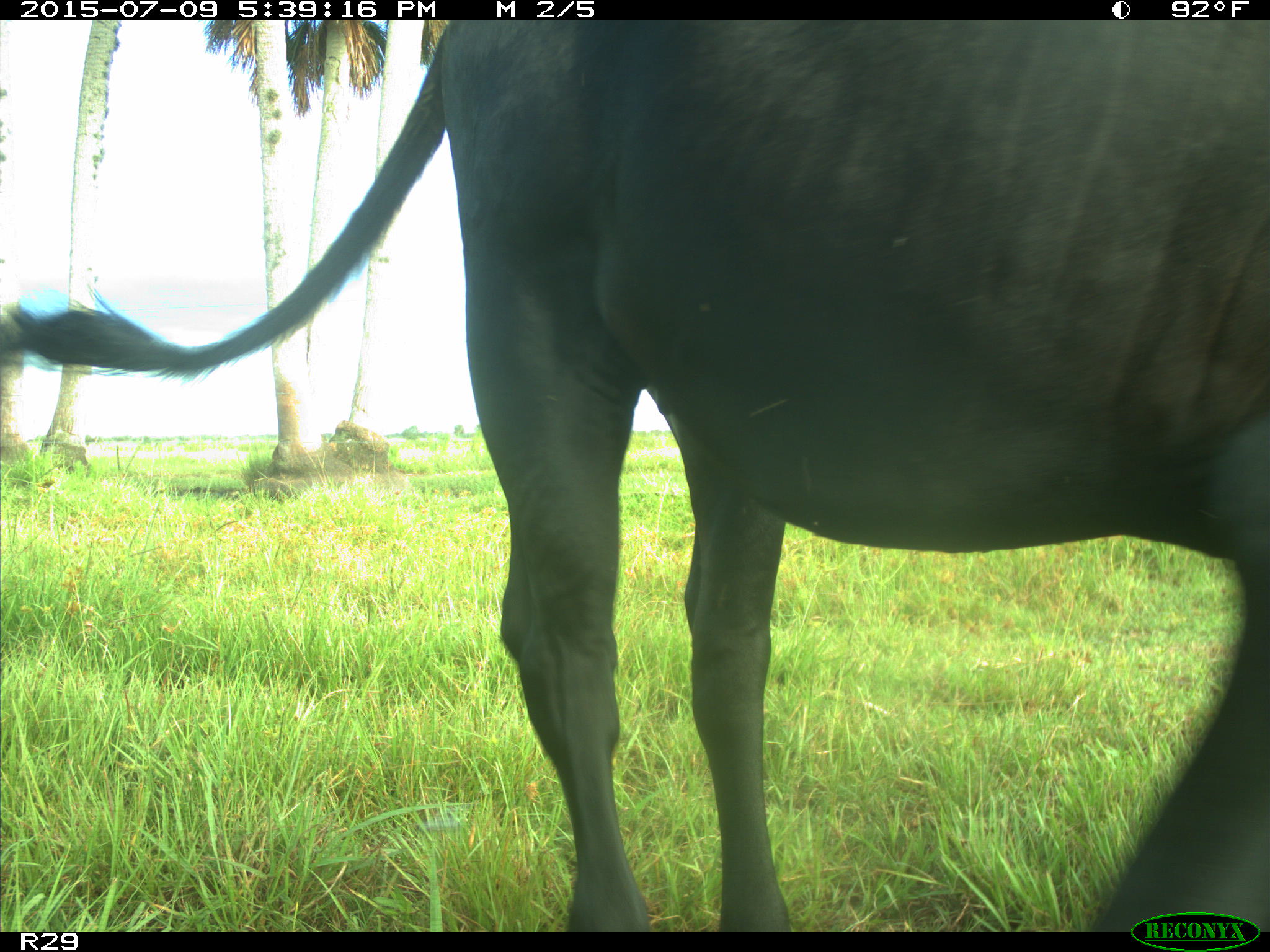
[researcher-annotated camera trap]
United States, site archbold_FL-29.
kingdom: Animalia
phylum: Chordata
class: Mammalia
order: Artiodactyla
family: Bovidae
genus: Bos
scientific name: Bos taurus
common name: domestic cow